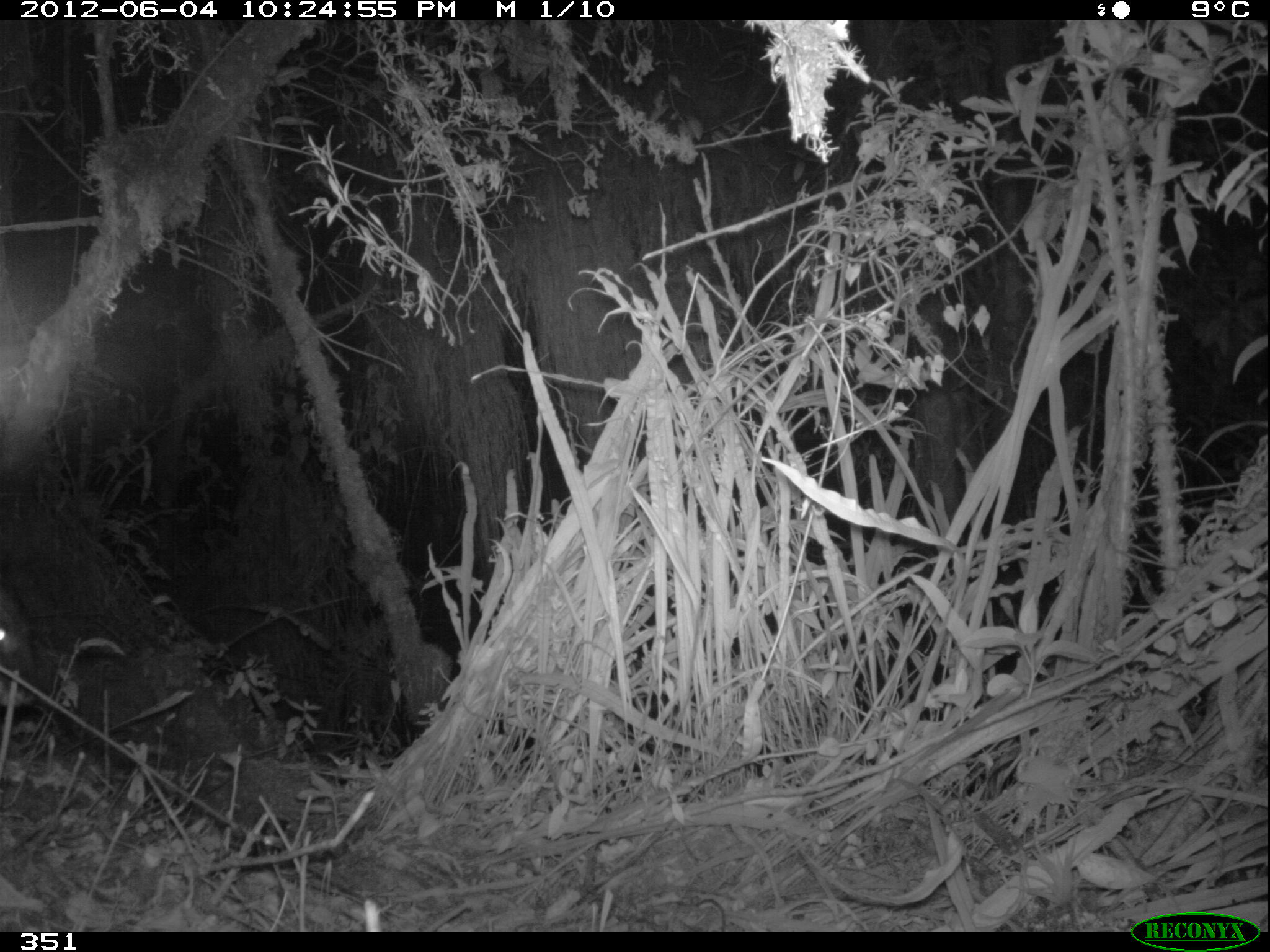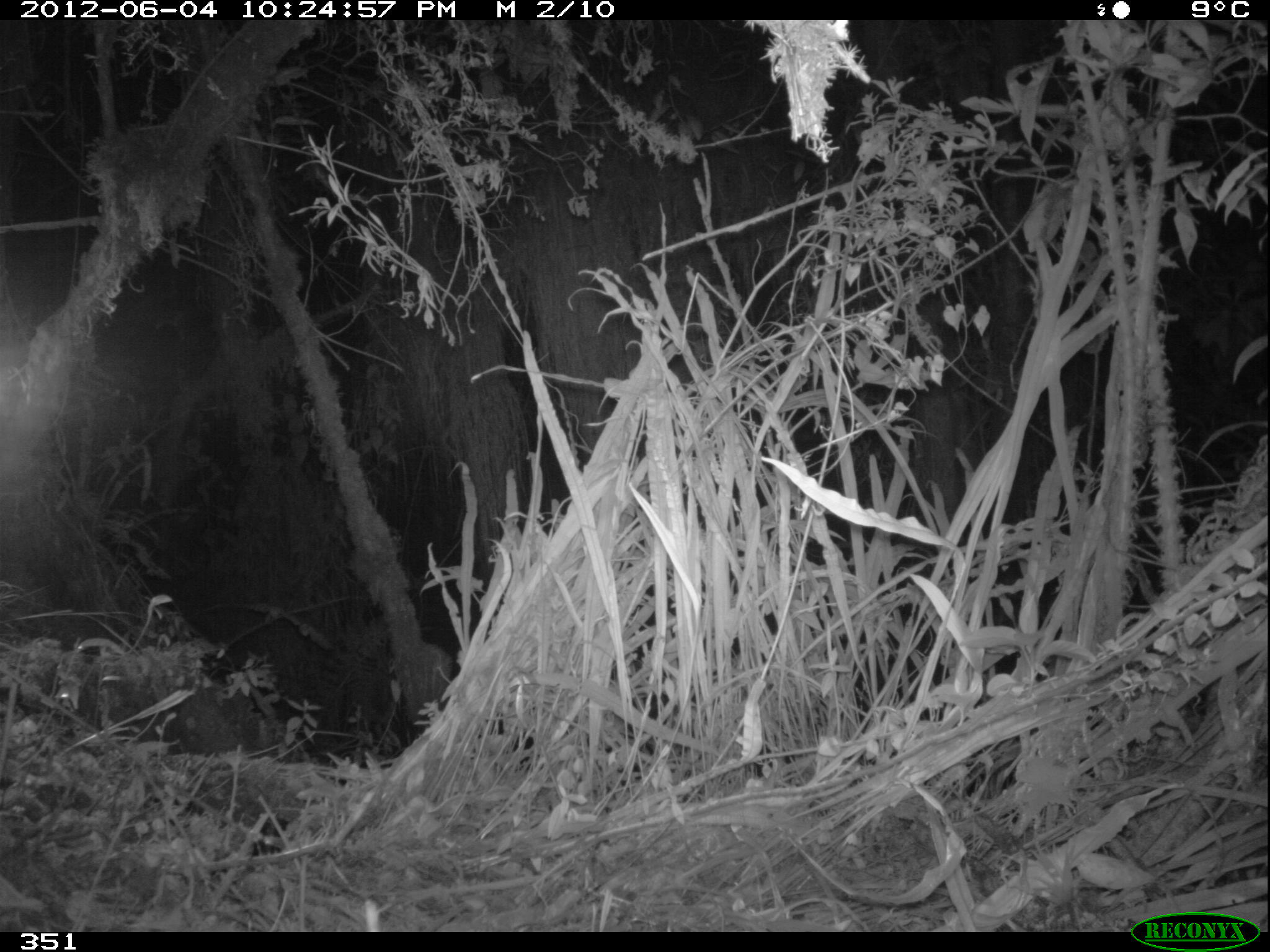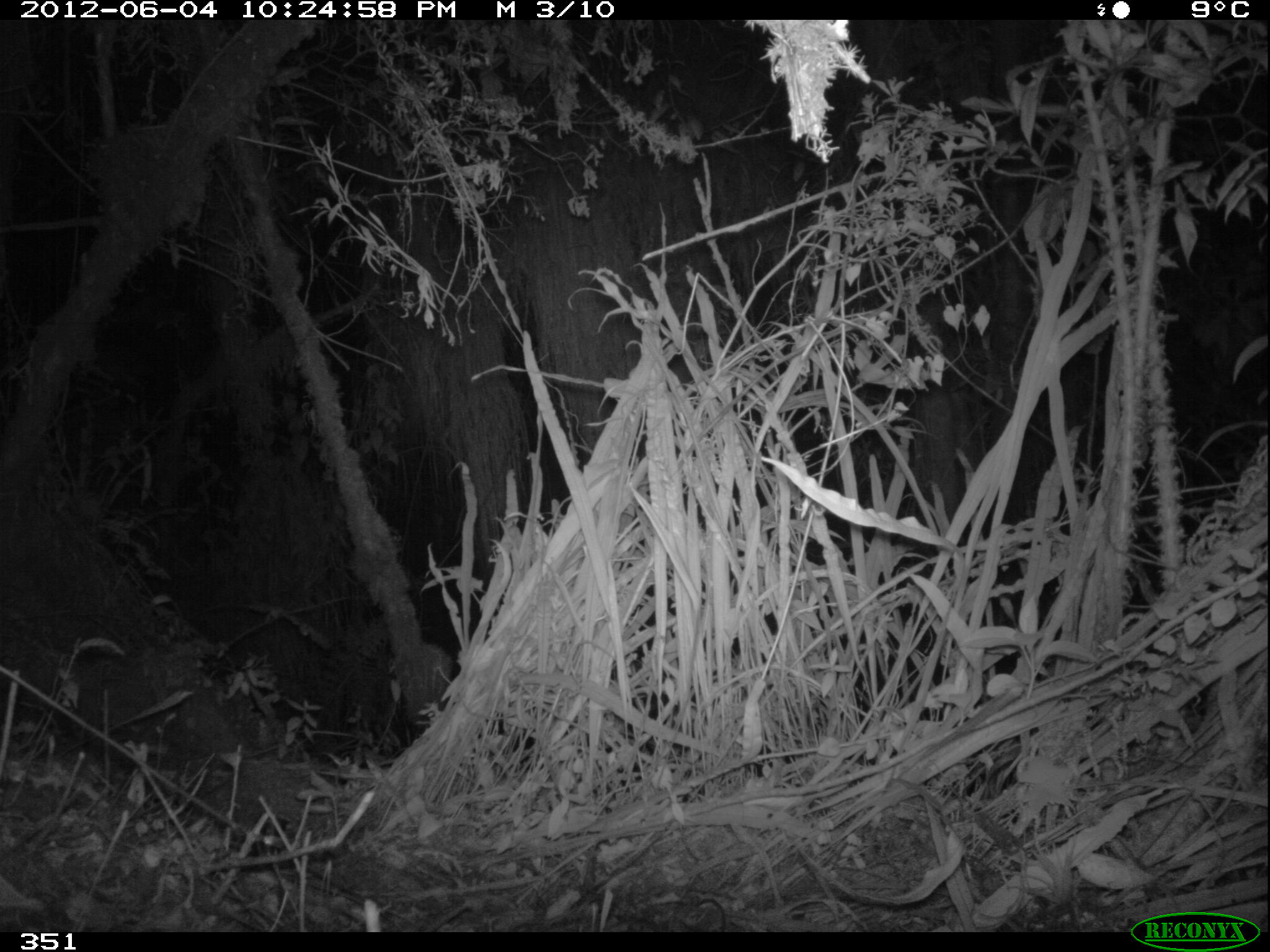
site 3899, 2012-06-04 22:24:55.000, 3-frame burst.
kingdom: Animalia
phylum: Chordata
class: Mammalia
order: Artiodactyla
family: Cervidae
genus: Mazama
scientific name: Mazama chunyi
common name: dwarf brocket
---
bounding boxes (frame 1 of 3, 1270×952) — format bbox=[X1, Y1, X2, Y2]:
mazama chunyi: bbox=[0, 579, 40, 697]